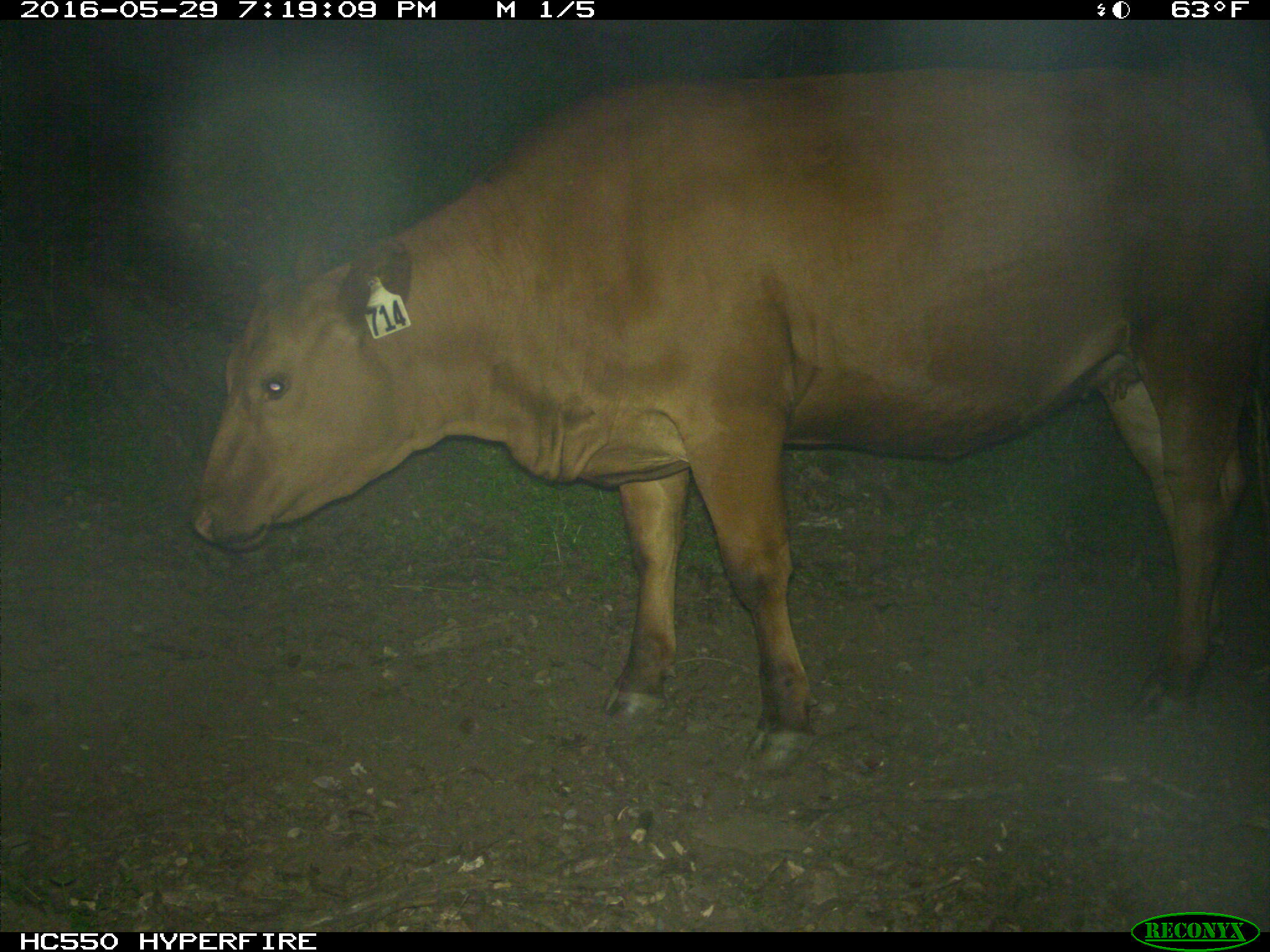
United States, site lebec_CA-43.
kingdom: Animalia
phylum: Chordata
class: Mammalia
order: Artiodactyla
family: Bovidae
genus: Bos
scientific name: Bos taurus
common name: domestic cow